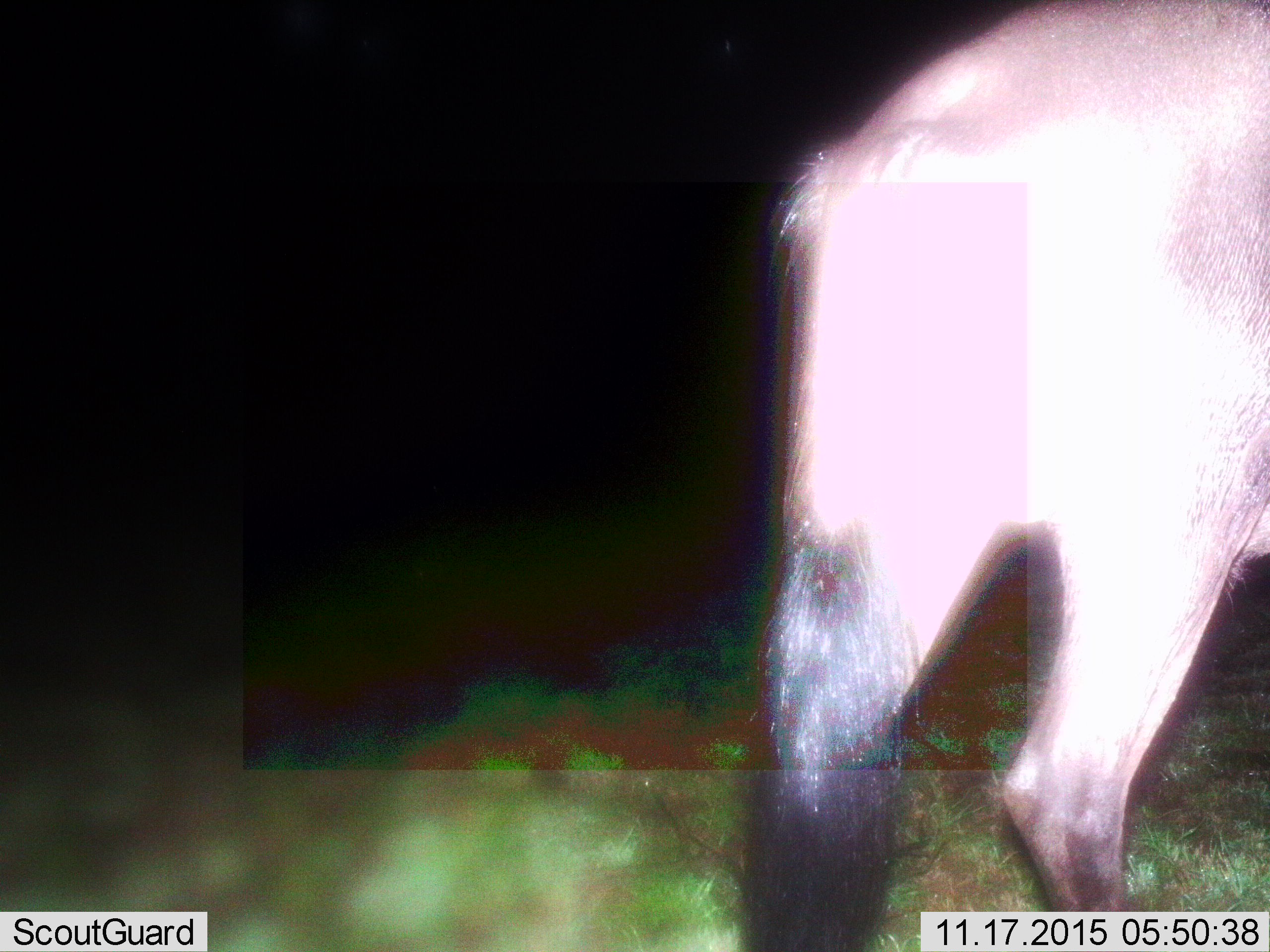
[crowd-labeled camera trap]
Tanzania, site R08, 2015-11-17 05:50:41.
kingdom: Animalia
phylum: Chordata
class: Mammalia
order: Artiodactyla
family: Bovidae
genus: Connochaetes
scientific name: Connochaetes taurinus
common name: blue wildebeest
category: wildebeest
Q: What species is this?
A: Wildebeest (blue wildebeest) (Connochaetes taurinus).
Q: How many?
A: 1.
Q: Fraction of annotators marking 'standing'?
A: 75%.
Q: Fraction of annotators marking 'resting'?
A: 0%.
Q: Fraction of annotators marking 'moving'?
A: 25%.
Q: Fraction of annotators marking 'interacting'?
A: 0%.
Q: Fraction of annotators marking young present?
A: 0%.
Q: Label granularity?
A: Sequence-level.